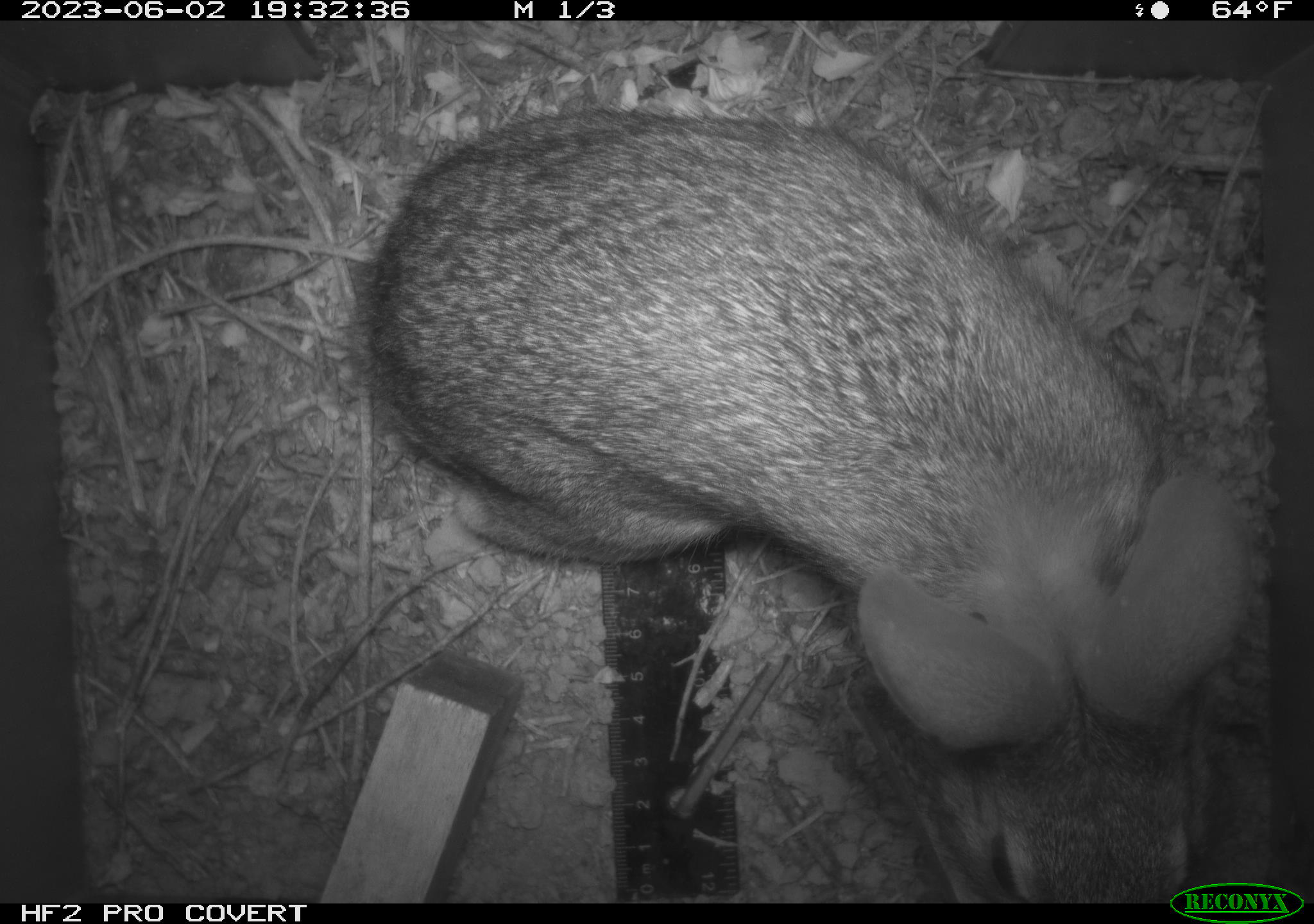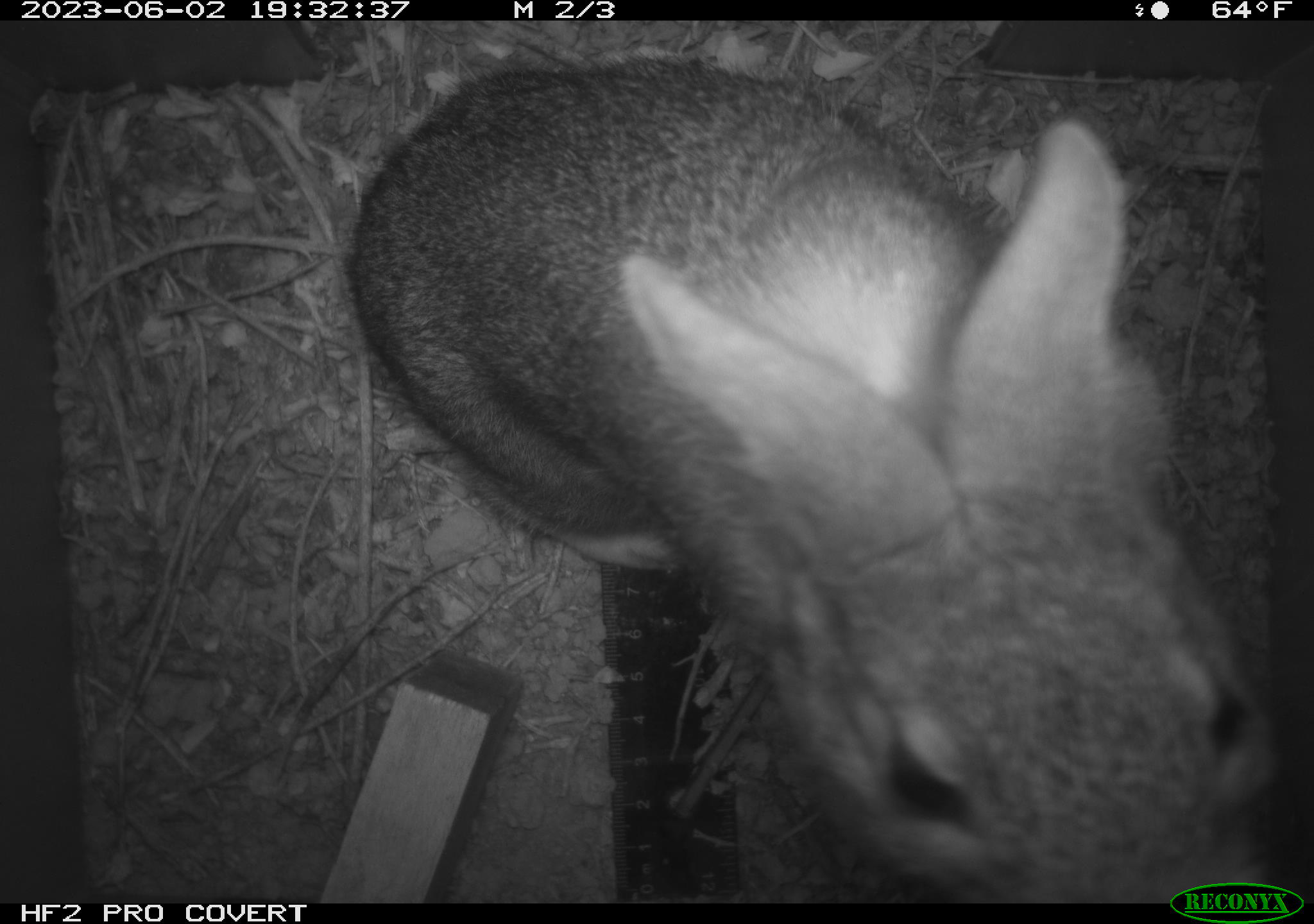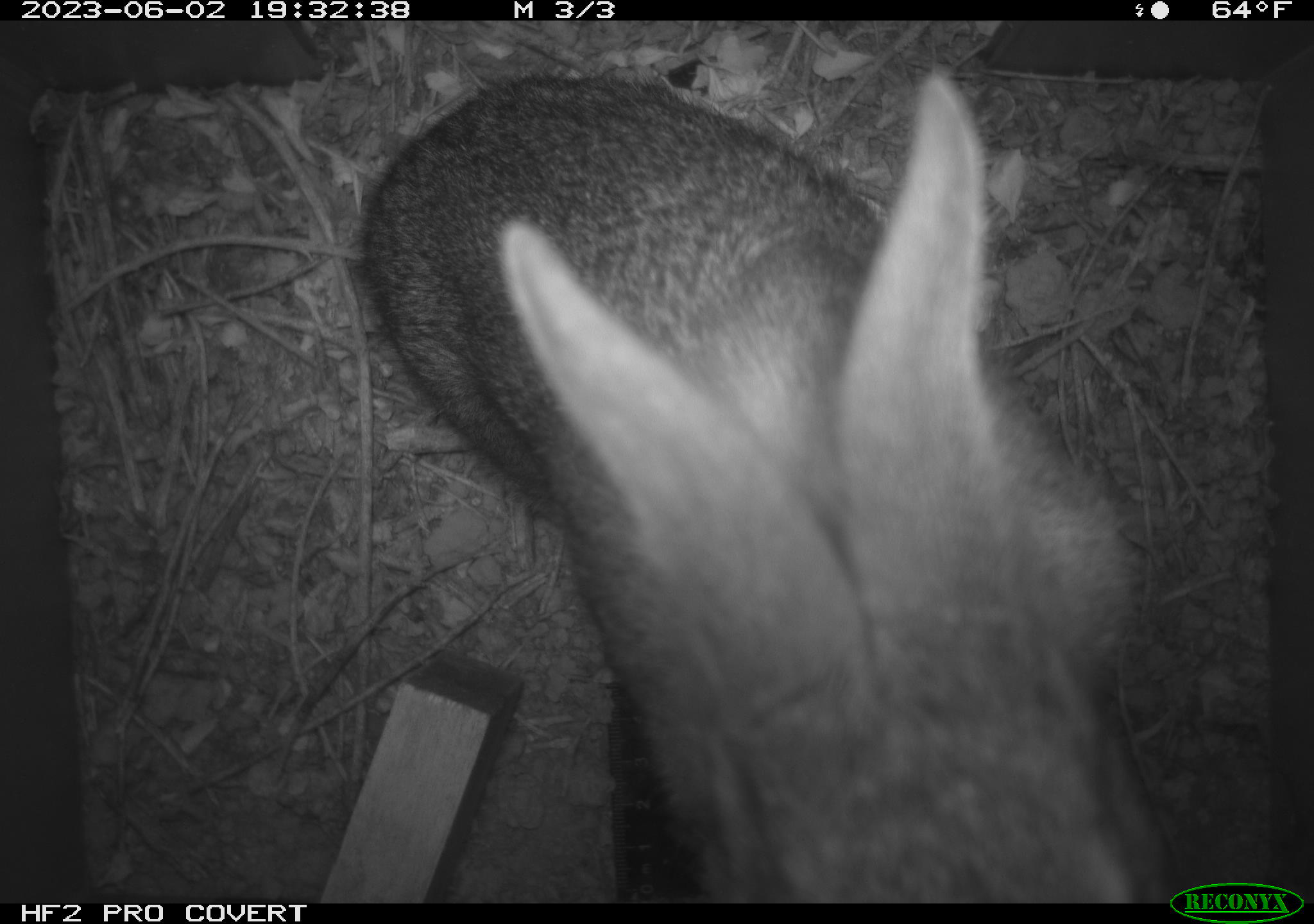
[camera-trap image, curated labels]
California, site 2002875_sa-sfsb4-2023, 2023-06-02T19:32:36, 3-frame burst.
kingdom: Animalia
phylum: Chordata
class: Mammalia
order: Lagomorpha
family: Leporidae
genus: Sylvilagus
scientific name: Sylvilagus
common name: cottontail rabbits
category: sylvilagus species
Sylvilagus species (cottontail rabbits) (Sylvilagus).